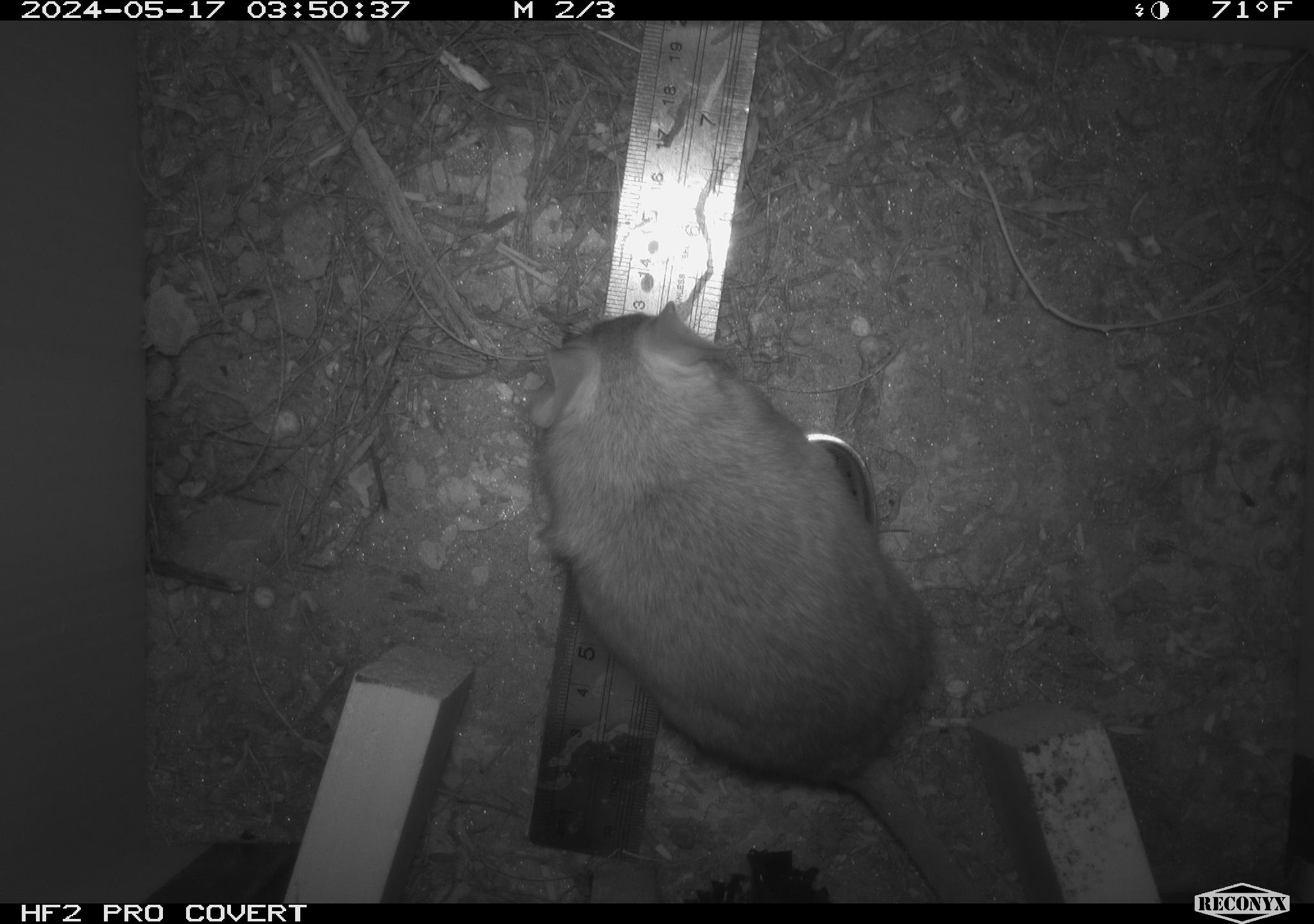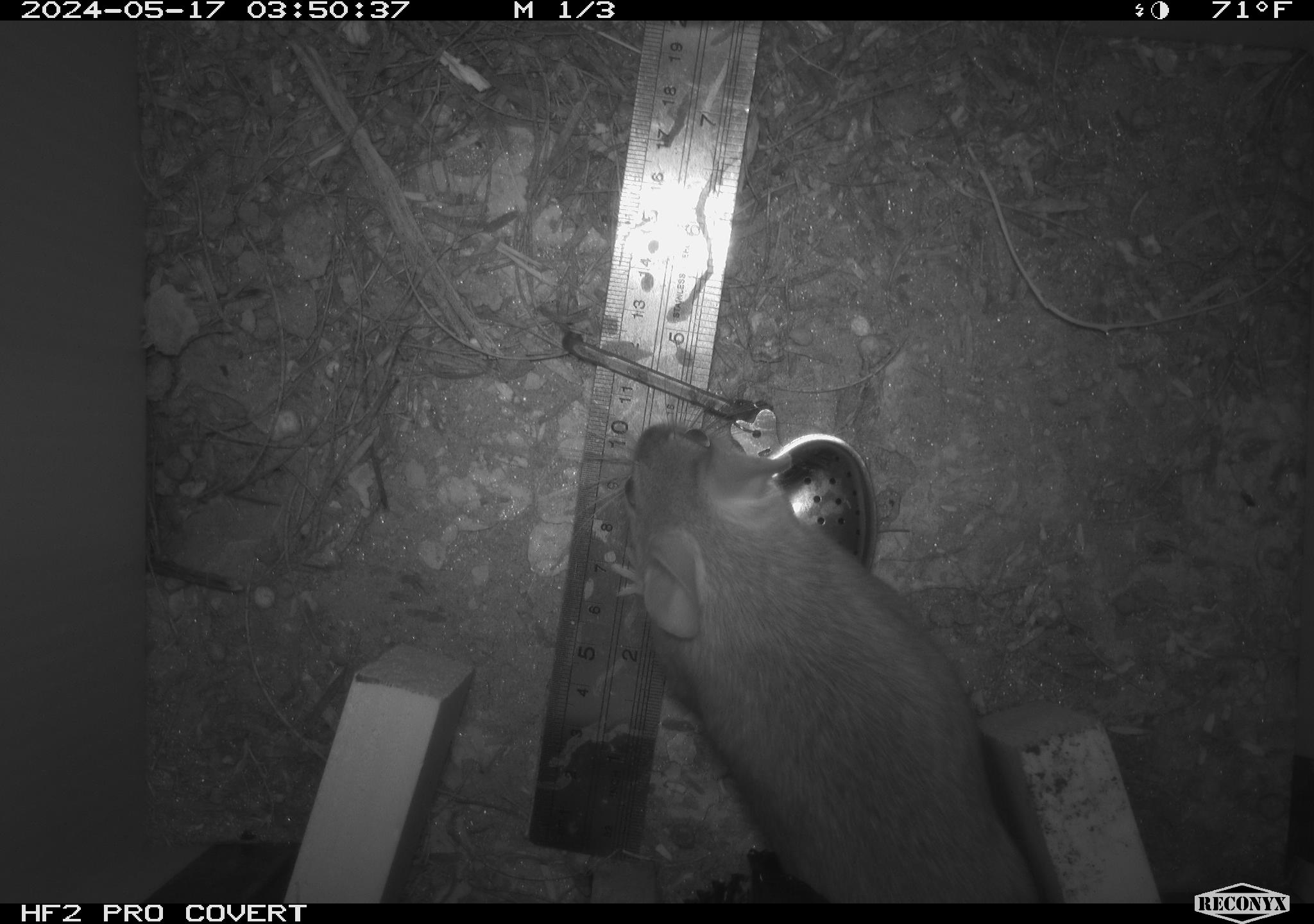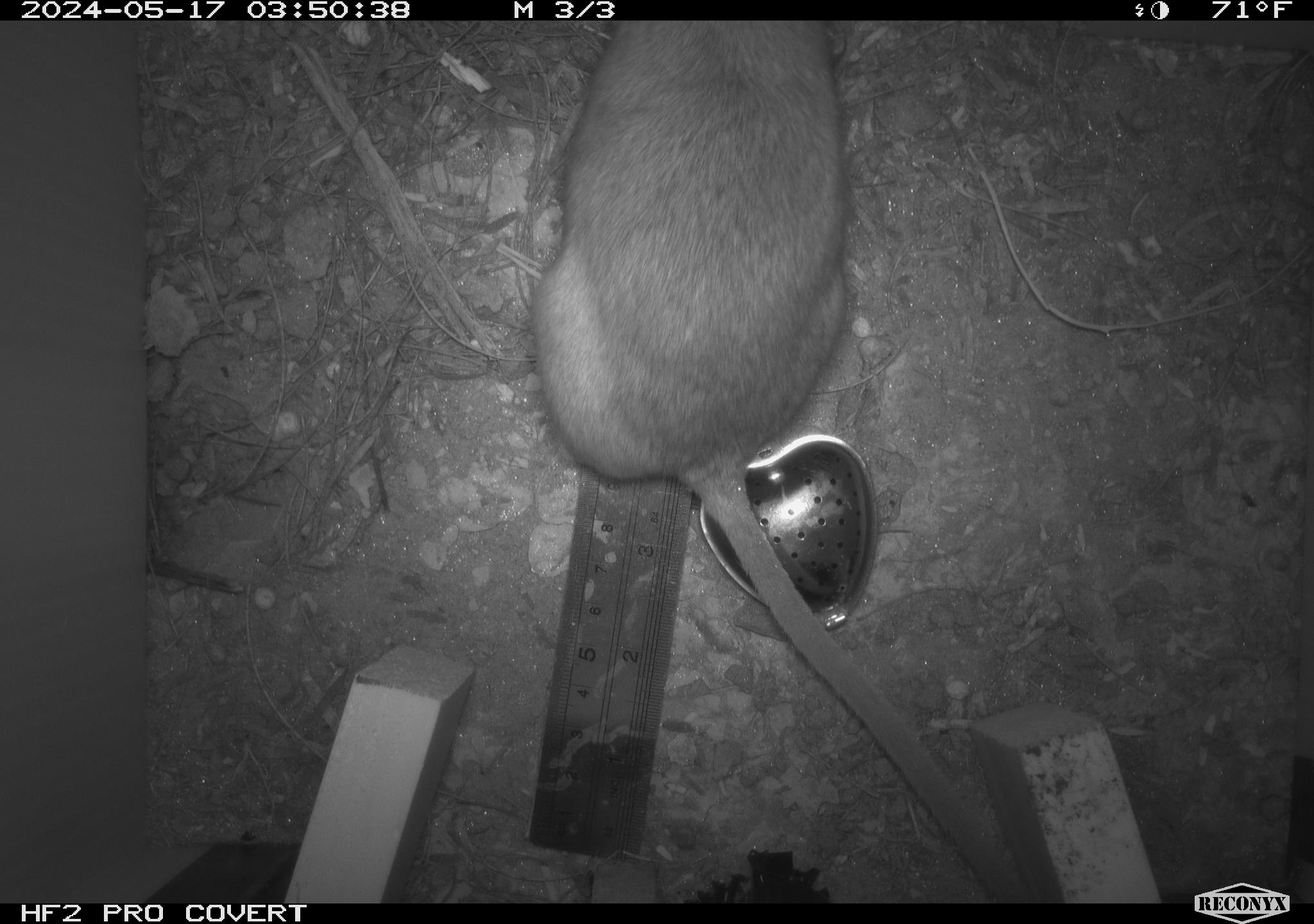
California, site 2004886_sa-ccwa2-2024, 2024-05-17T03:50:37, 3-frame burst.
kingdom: Animalia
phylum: Chordata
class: Mammalia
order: Rodentia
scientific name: Rodentia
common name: woodrat or rat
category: woodrat or rat species